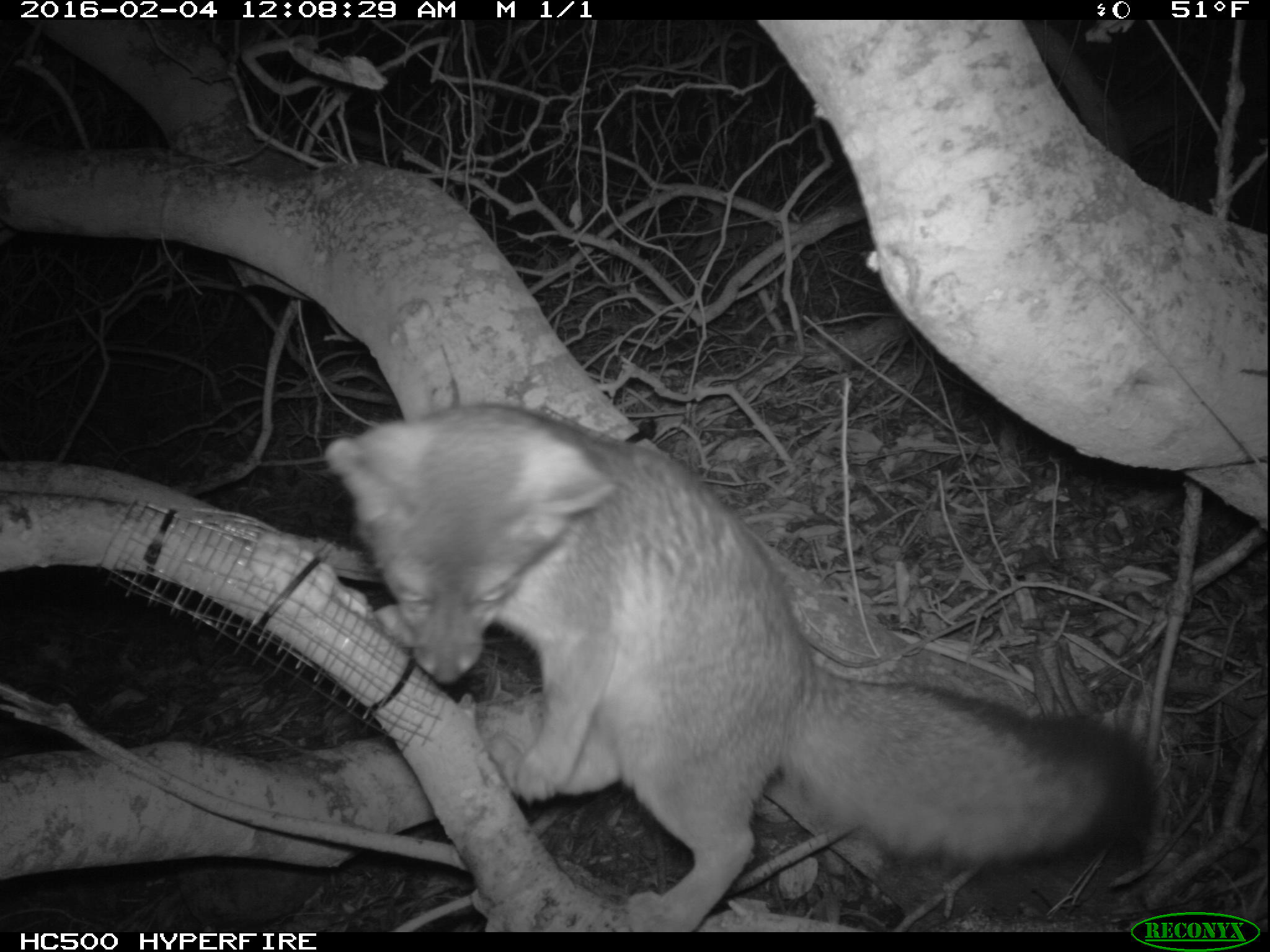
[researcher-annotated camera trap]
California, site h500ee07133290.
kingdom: Animalia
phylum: Chordata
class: Mammalia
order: Carnivora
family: Canidae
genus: Urocyon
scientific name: Urocyon littoralis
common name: island fox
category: fox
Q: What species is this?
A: Fox (island fox) (Urocyon littoralis).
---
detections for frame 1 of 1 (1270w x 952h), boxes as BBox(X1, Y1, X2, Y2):
fox: BBox(322, 402, 1159, 930)